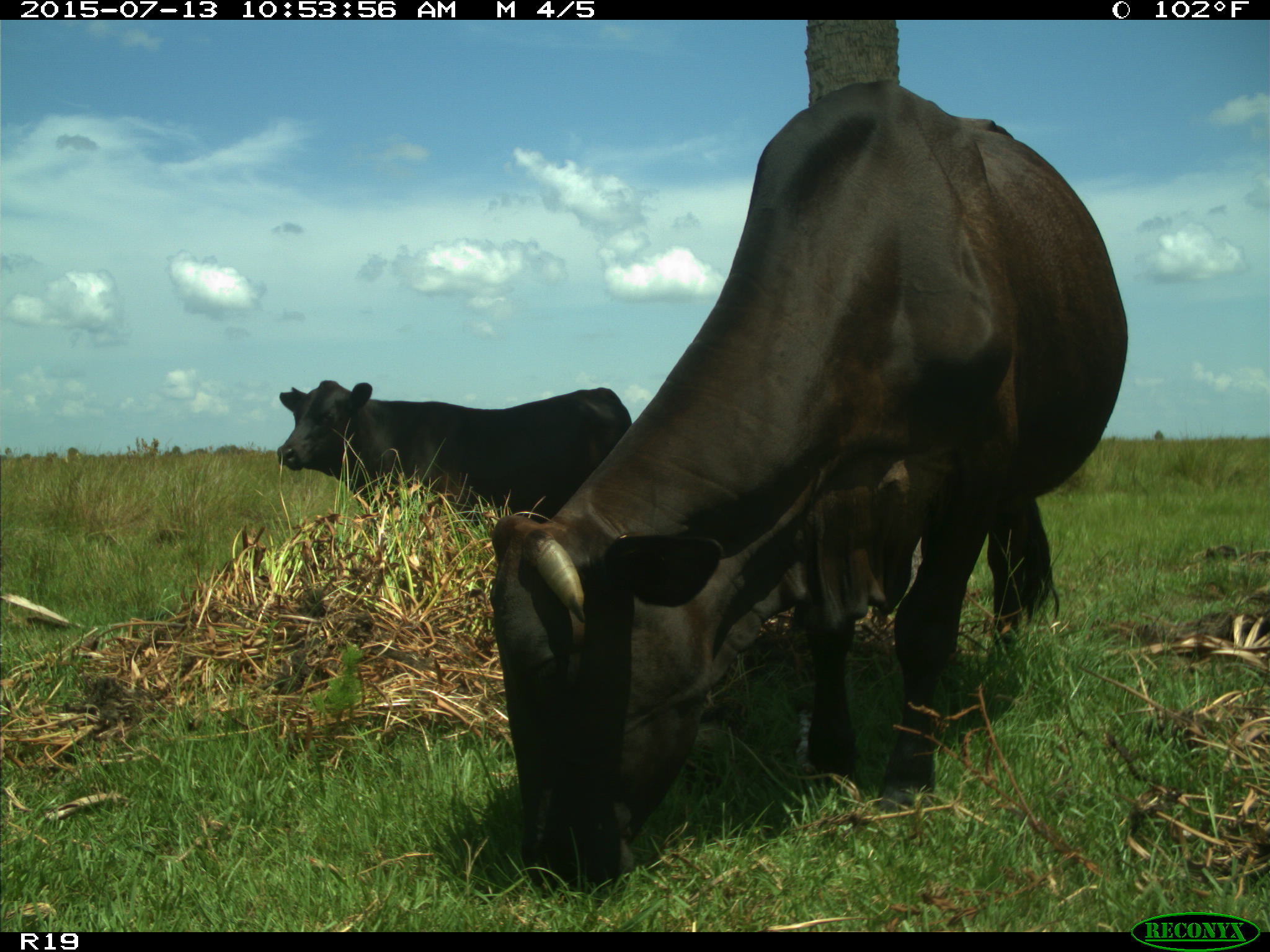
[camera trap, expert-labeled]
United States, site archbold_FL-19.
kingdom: Animalia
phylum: Chordata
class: Mammalia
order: Artiodactyla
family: Bovidae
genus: Bos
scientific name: Bos taurus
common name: domestic cow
Bos taurus (domestic cow).